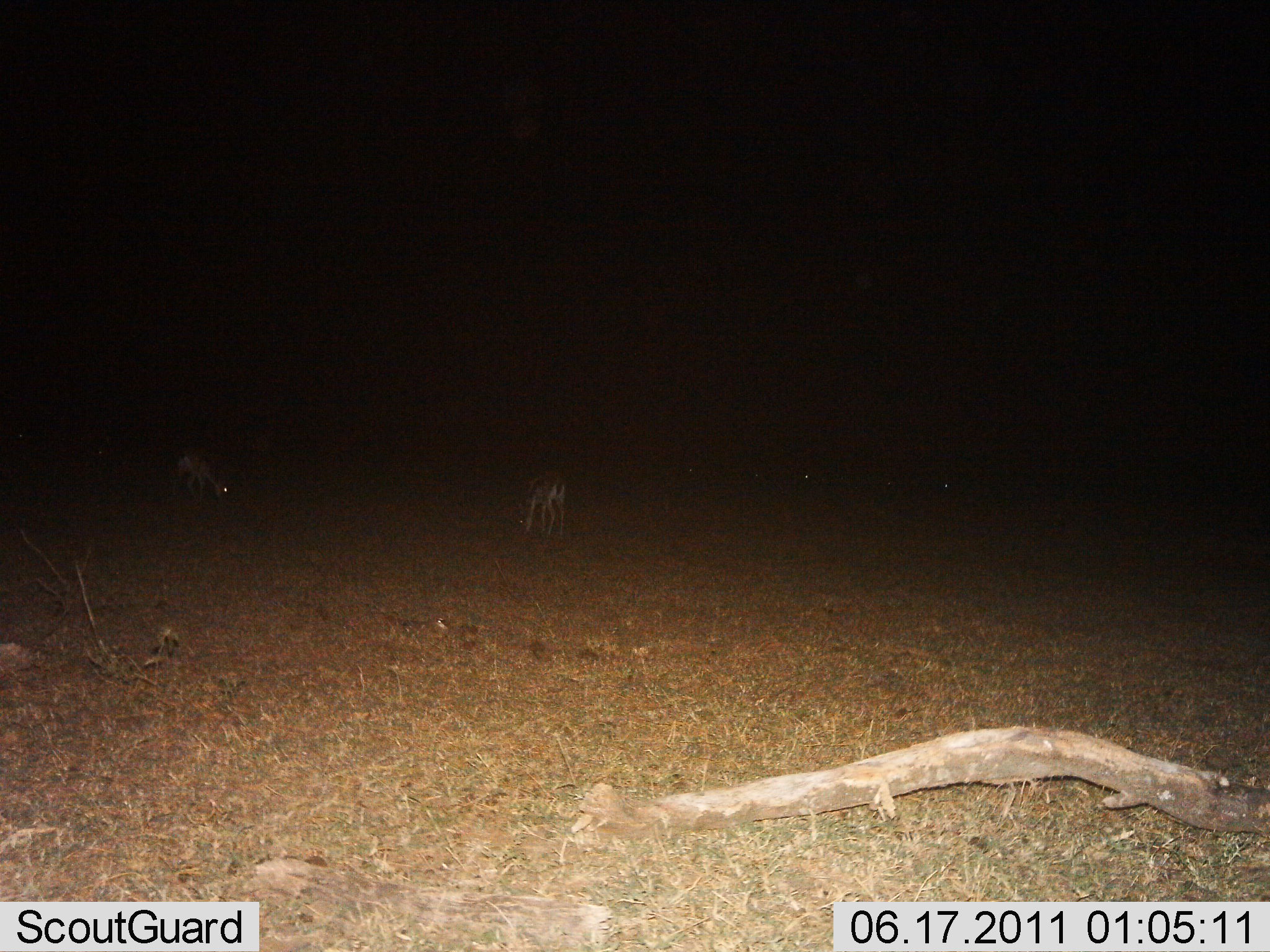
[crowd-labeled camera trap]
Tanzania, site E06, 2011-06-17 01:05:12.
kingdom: Animalia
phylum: Chordata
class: Mammalia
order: Artiodactyla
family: Bovidae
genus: Eudorcas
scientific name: Eudorcas thomsonii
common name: thomson's gazelle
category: gazellethomsons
Gazellethomsons (thomson's gazelle) (Eudorcas thomsonii), count 2. Behavior (volunteer vote fractions): standing 20%, resting 0%, moving 0%, interacting 0%. Young present (vote fraction): 0%. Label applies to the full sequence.